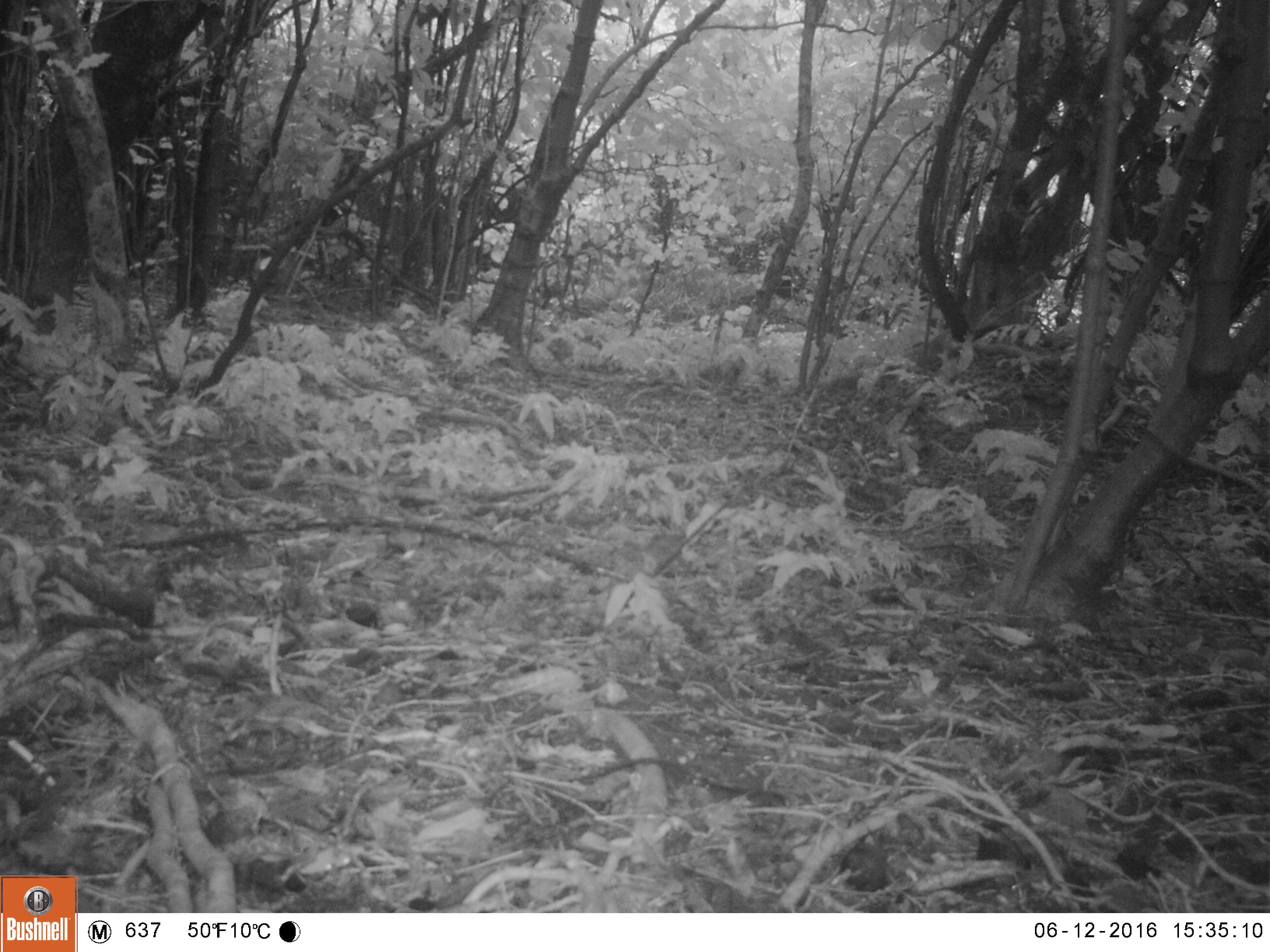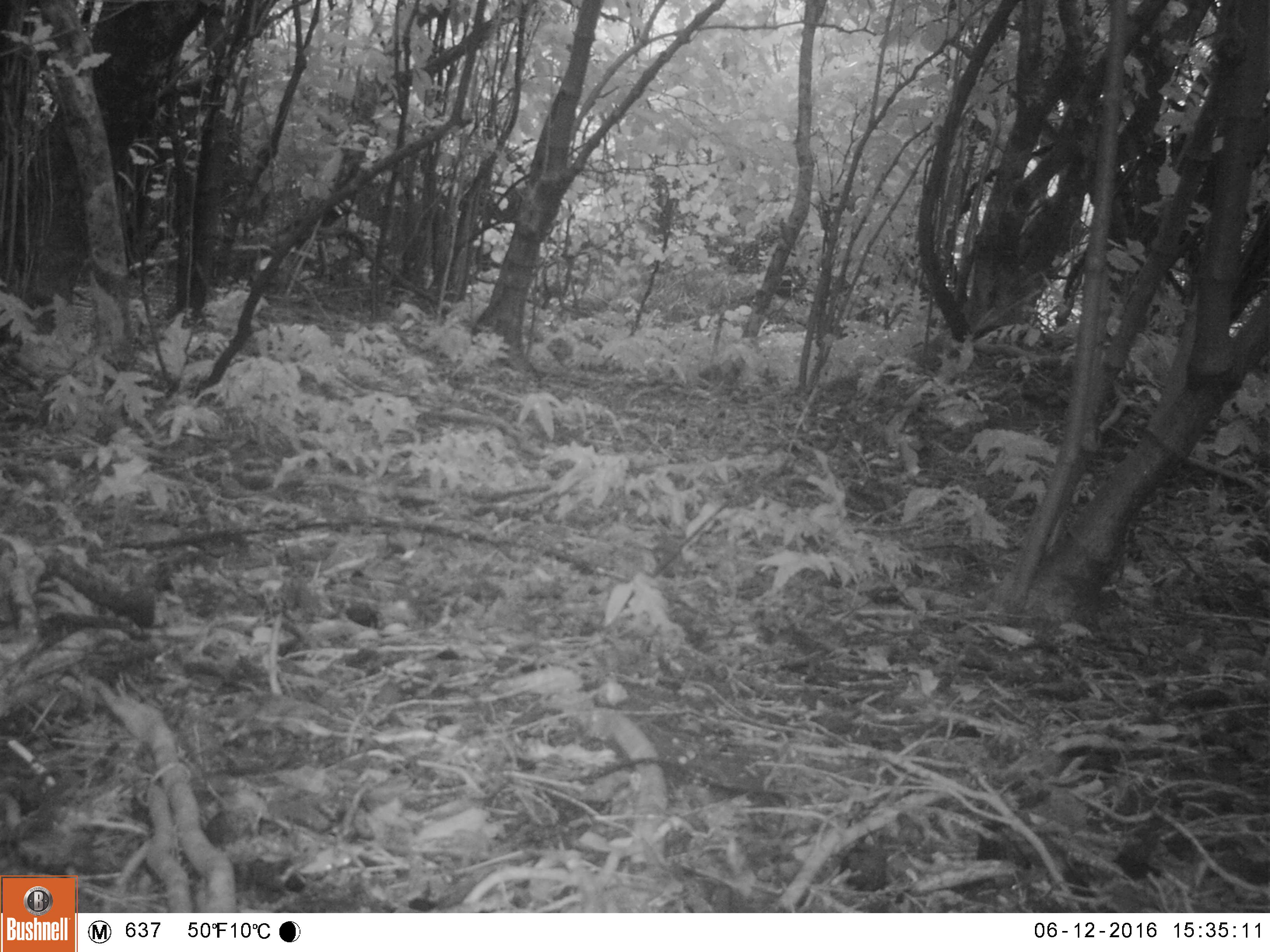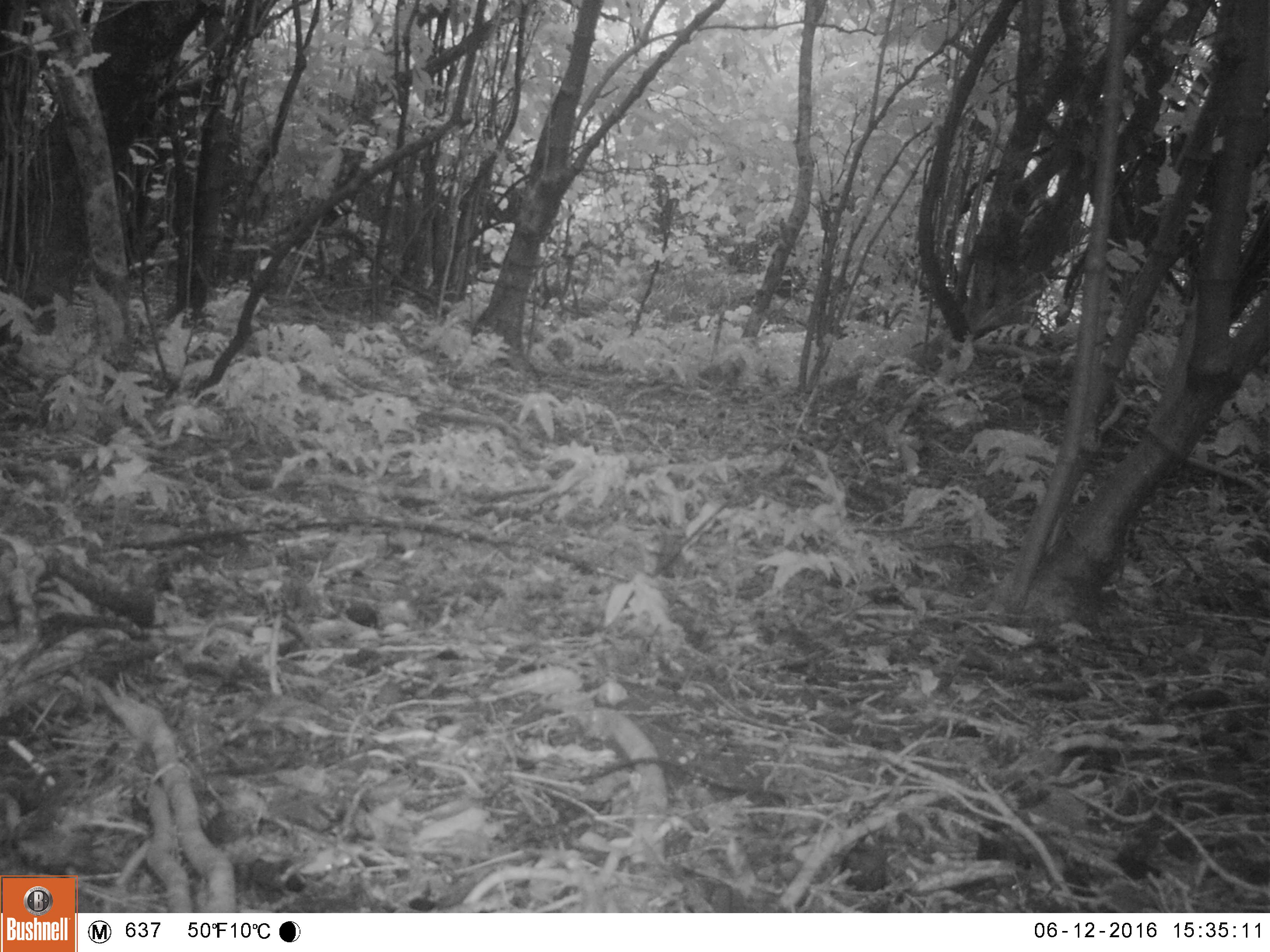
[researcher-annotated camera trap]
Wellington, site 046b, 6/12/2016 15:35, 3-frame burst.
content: no animal present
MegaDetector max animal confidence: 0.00